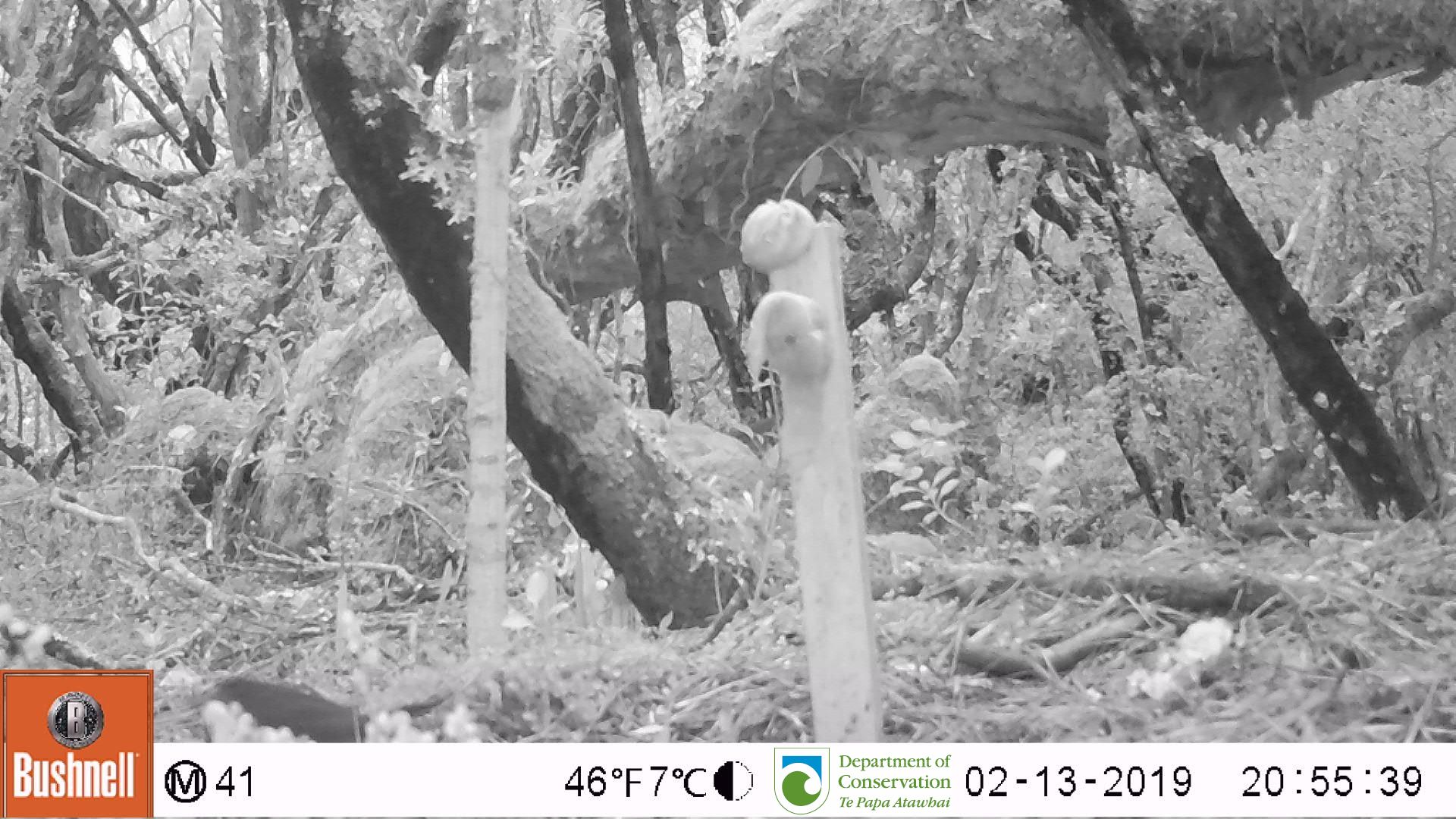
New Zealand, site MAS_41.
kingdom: Animalia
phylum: Chordata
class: Aves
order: Passeriformes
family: Turdidae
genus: Turdus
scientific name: Turdus merula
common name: eurasian blackbird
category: blackbird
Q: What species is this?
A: Blackbird (eurasian blackbird) (Turdus merula).